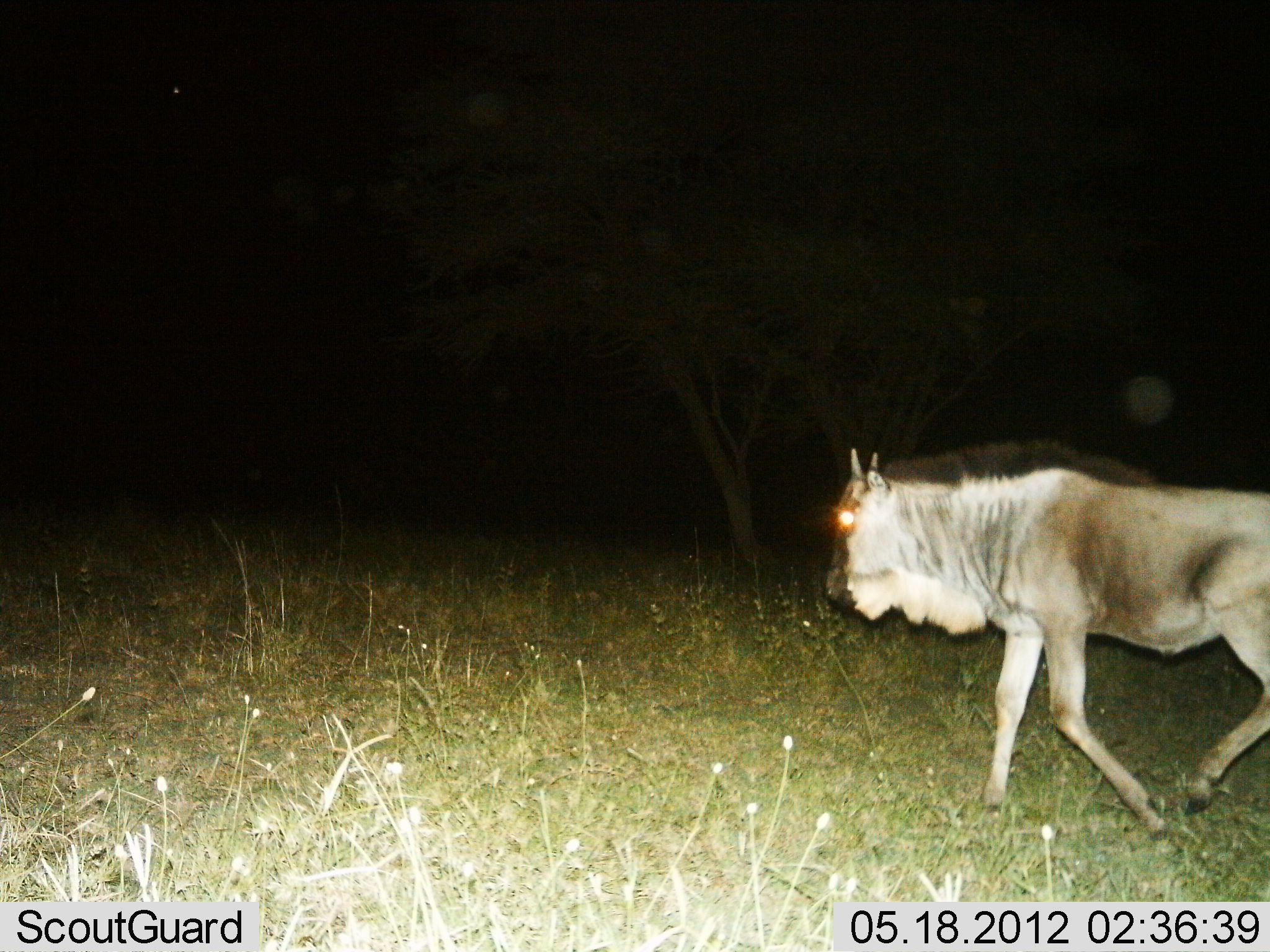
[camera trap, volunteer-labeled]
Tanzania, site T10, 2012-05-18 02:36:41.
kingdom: Animalia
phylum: Chordata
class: Mammalia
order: Artiodactyla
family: Bovidae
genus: Connochaetes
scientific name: Connochaetes taurinus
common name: blue wildebeest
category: wildebeest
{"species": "wildebeest (blue wildebeest) (Connochaetes taurinus)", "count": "1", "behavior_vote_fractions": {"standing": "0%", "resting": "0%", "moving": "100%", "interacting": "0%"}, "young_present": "20%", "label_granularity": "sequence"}